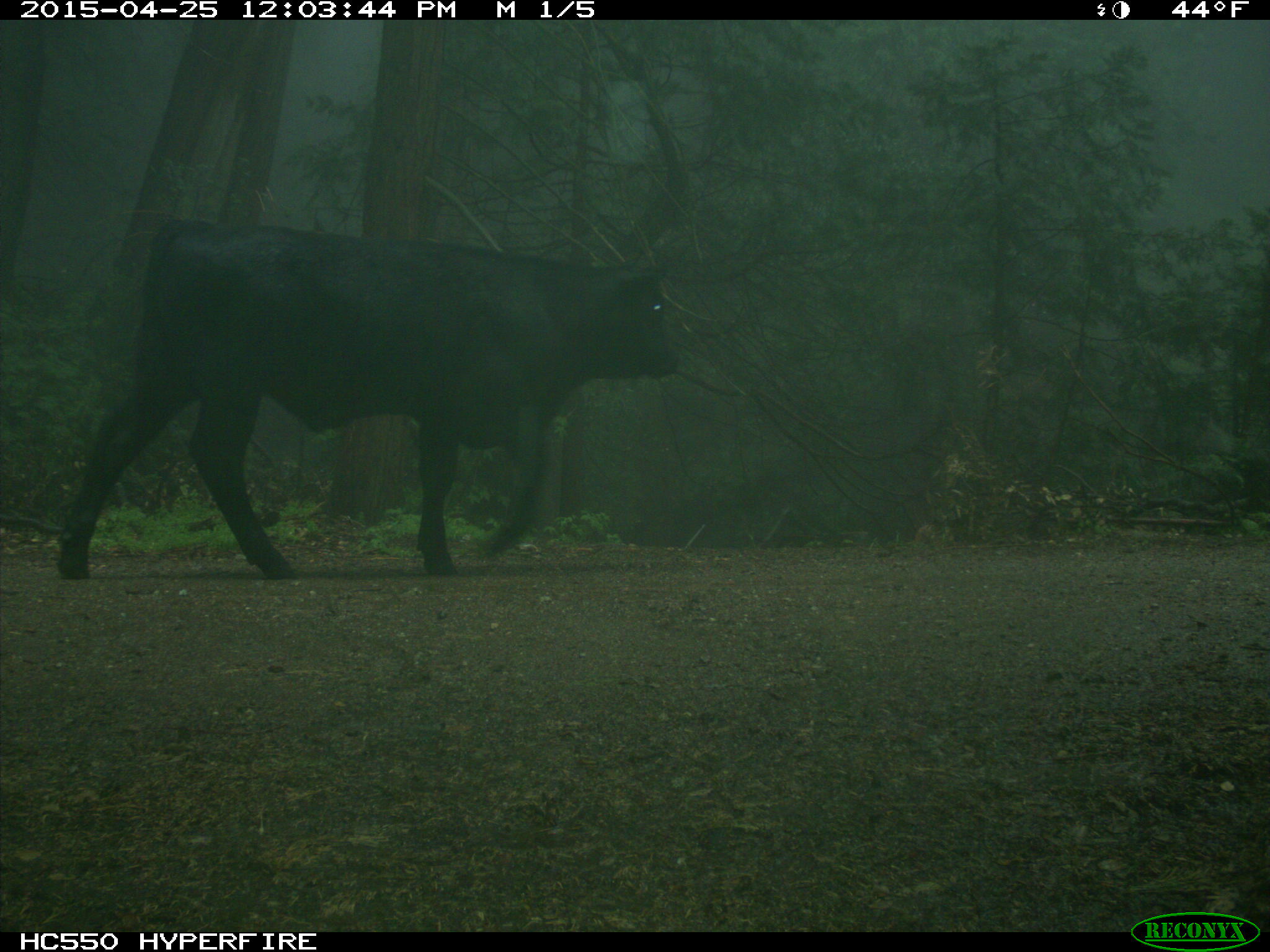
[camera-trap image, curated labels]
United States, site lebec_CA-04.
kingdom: Animalia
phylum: Chordata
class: Mammalia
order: Artiodactyla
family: Bovidae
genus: Bos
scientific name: Bos taurus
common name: domestic cow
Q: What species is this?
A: Bos taurus (domestic cow).